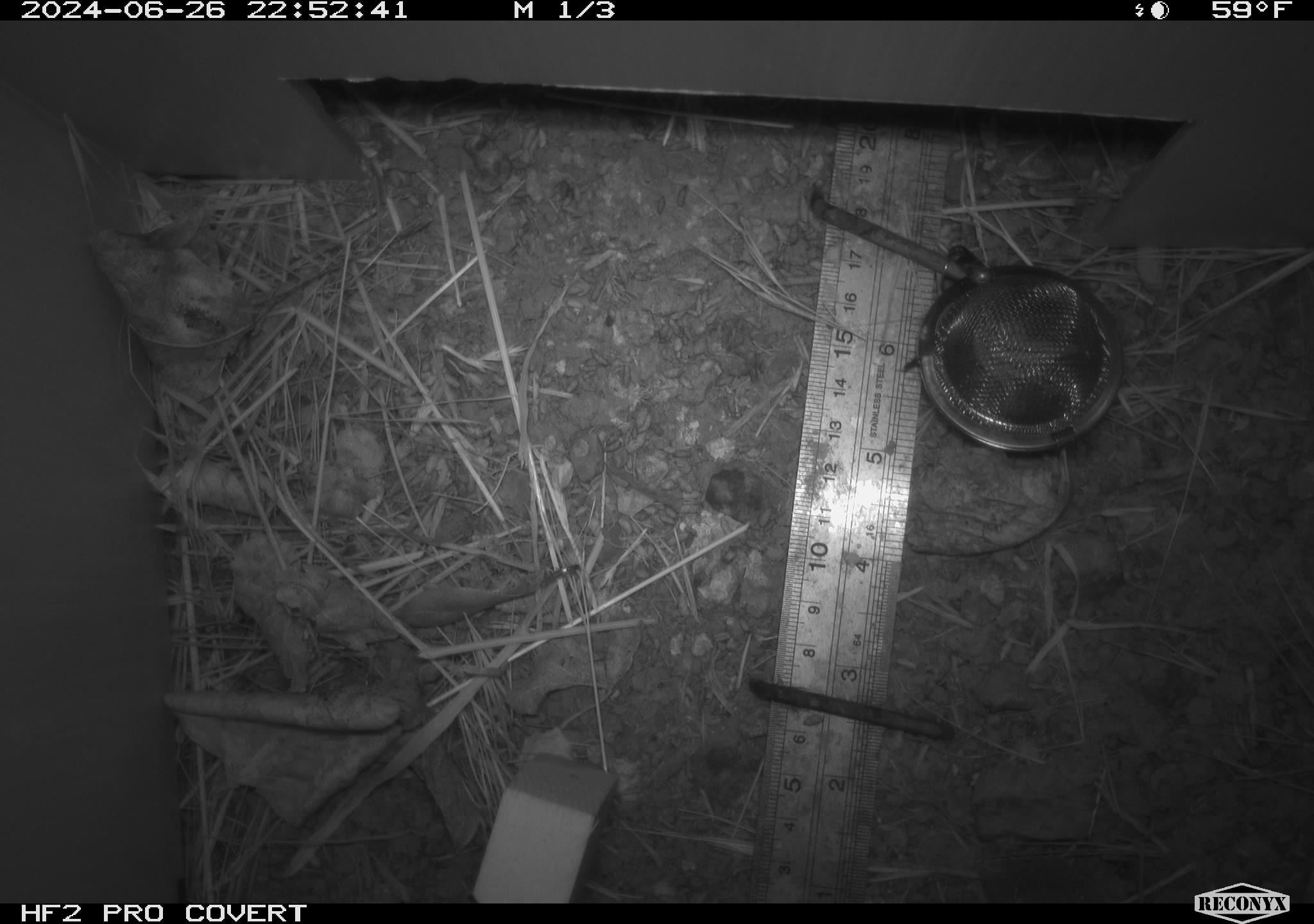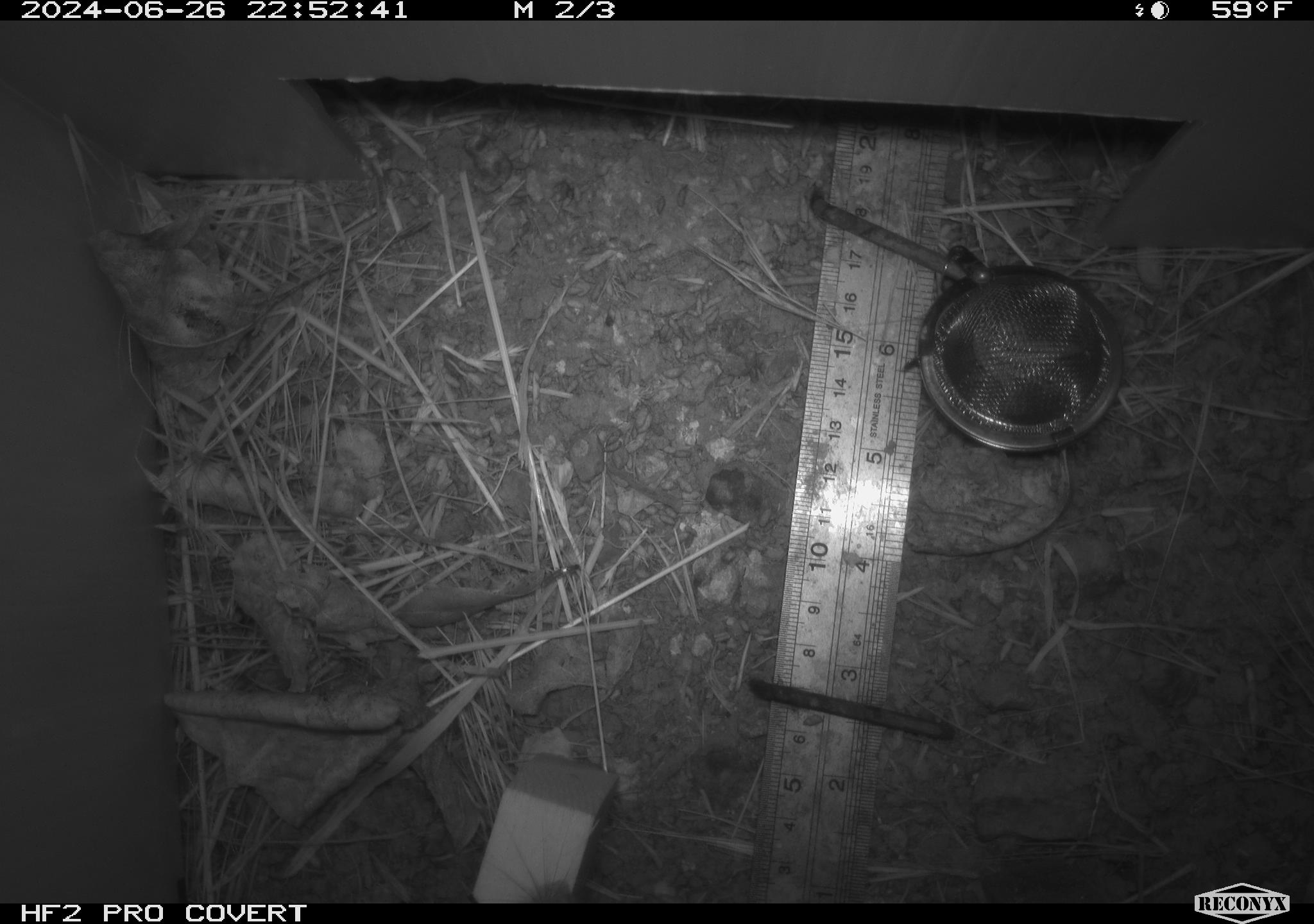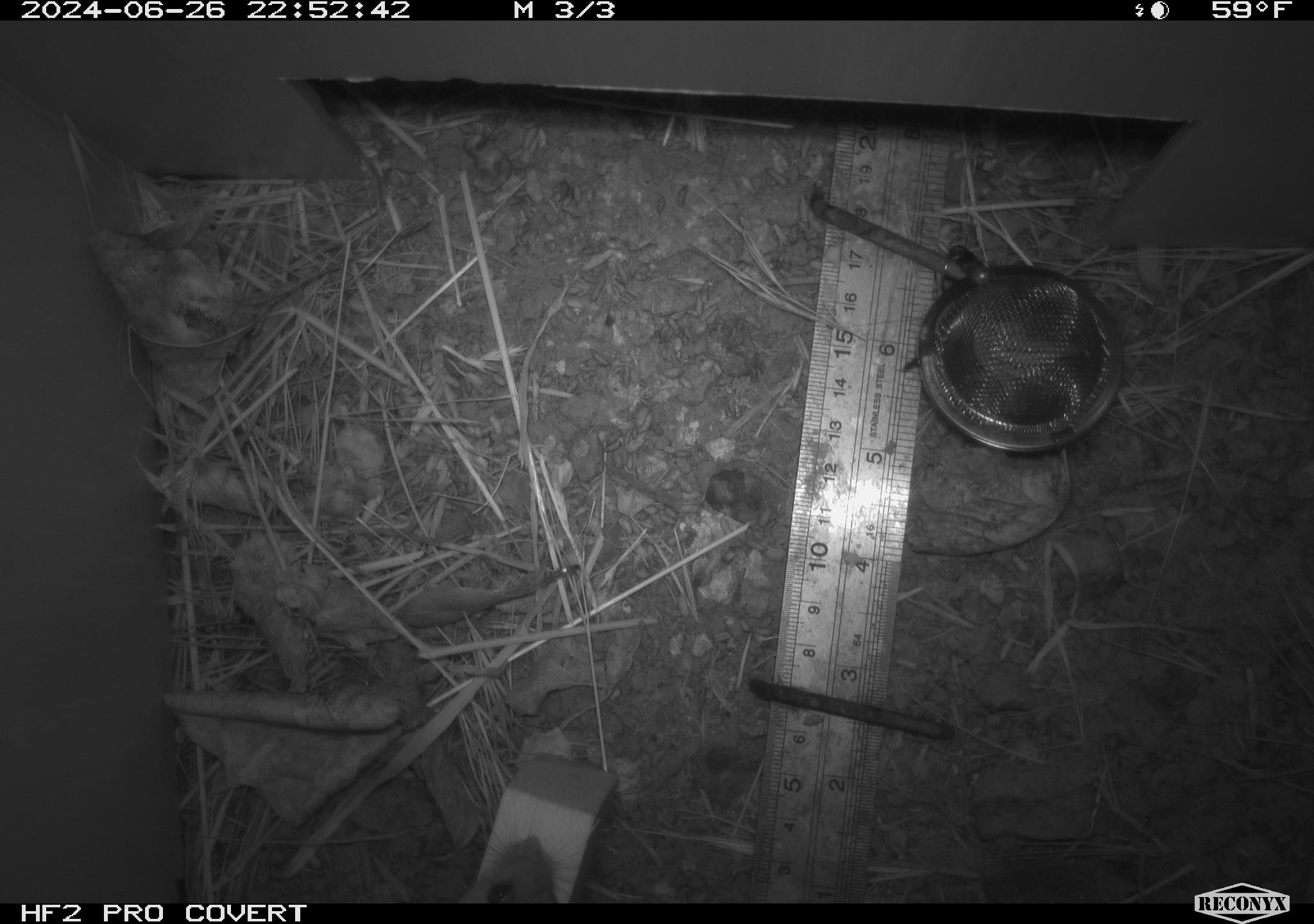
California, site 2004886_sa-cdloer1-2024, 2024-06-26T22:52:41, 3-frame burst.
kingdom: Animalia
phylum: Chordata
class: Mammalia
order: Rodentia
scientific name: Rodentia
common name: mouse species